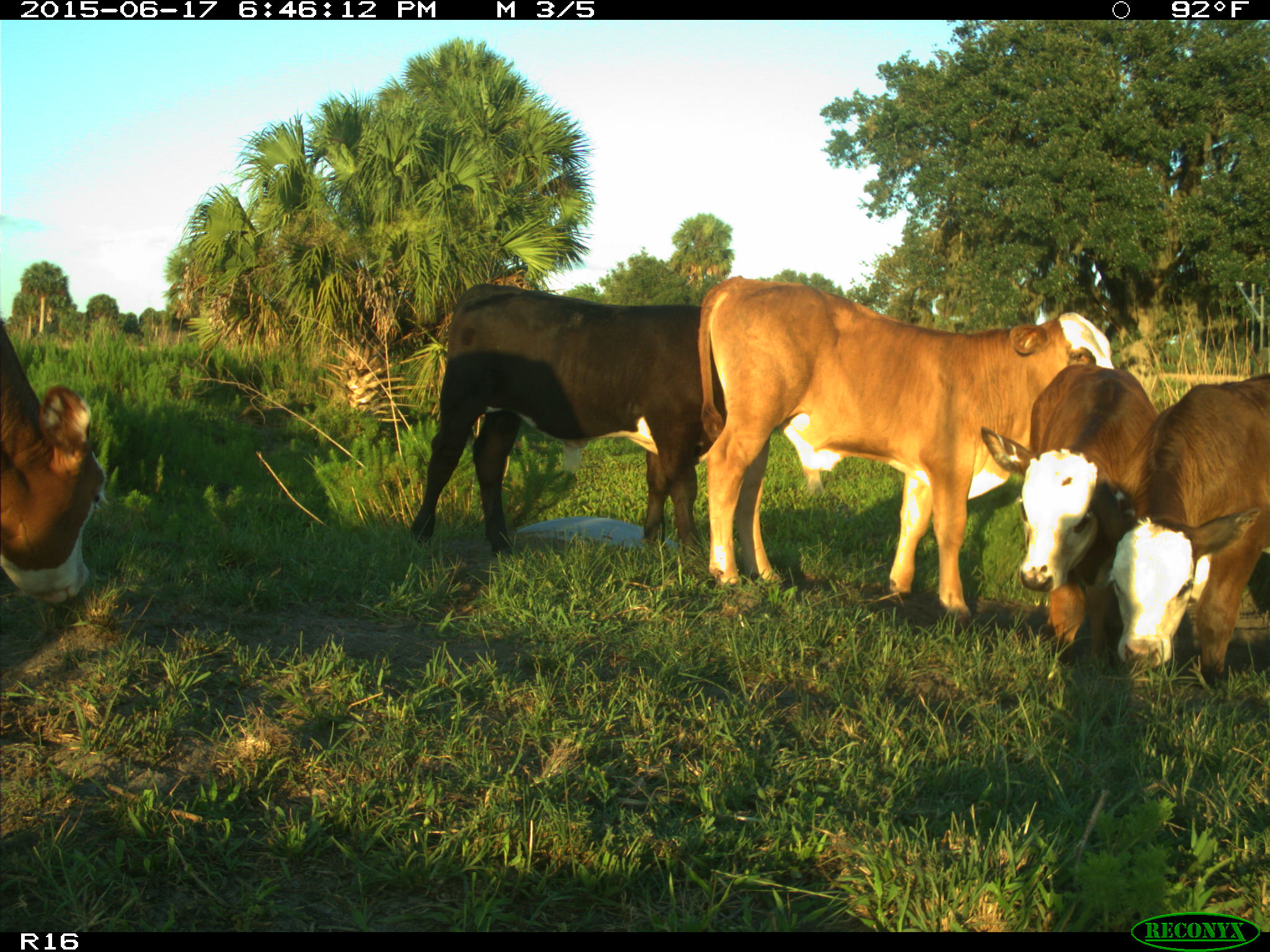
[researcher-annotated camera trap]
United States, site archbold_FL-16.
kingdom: Animalia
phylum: Chordata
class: Mammalia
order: Artiodactyla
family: Bovidae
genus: Bos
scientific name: Bos taurus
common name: domestic cow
Bos taurus (domestic cow).